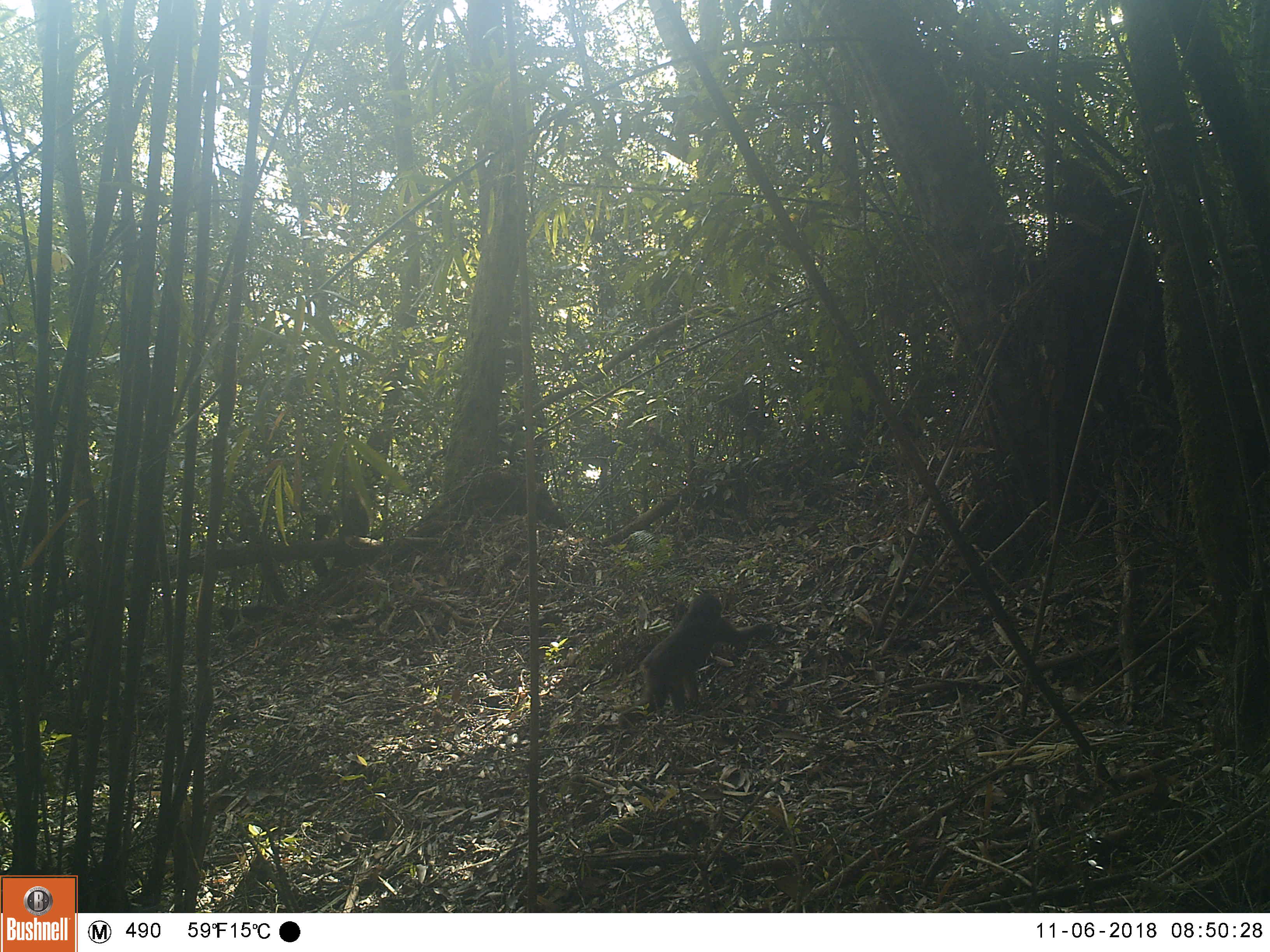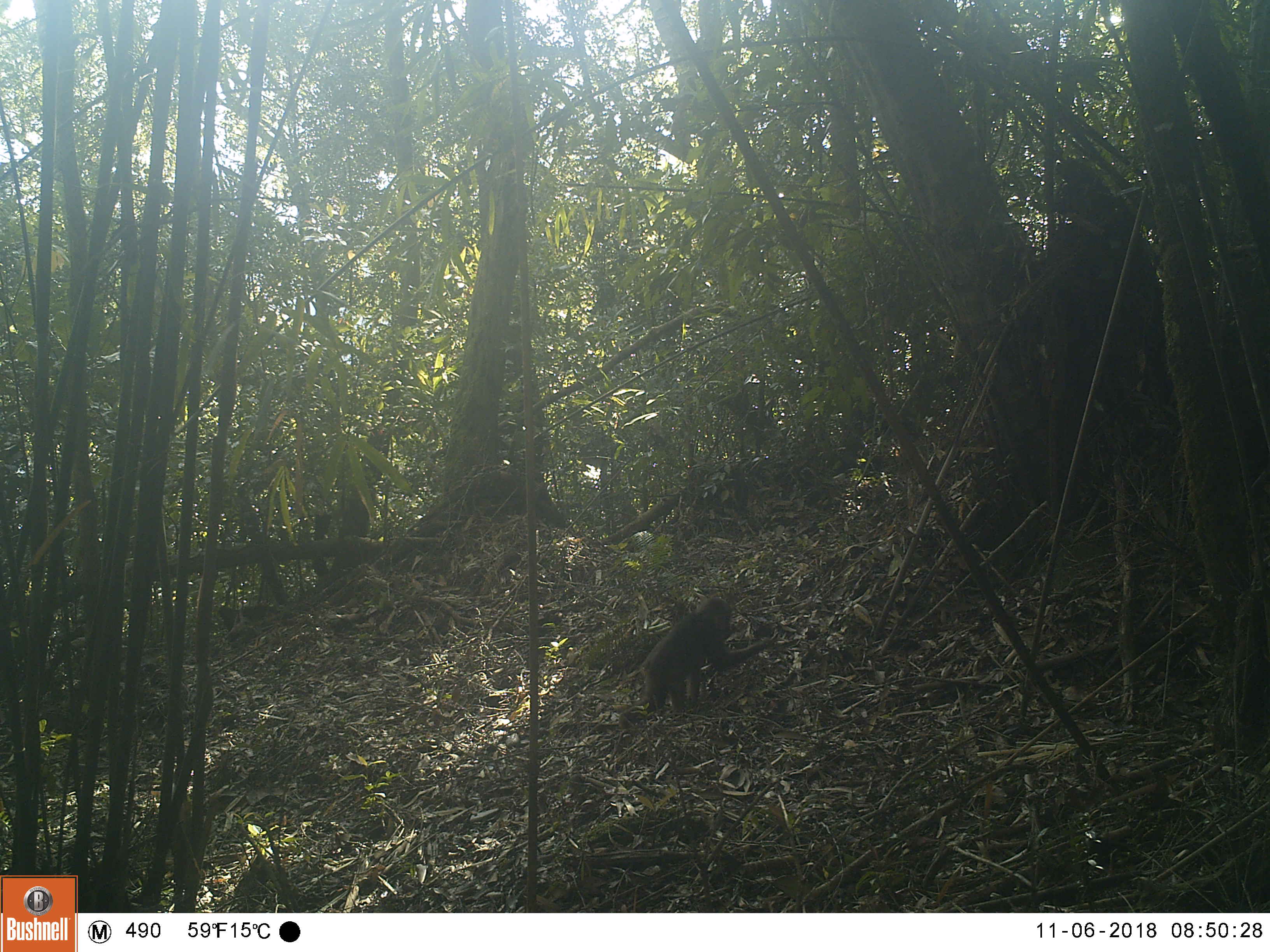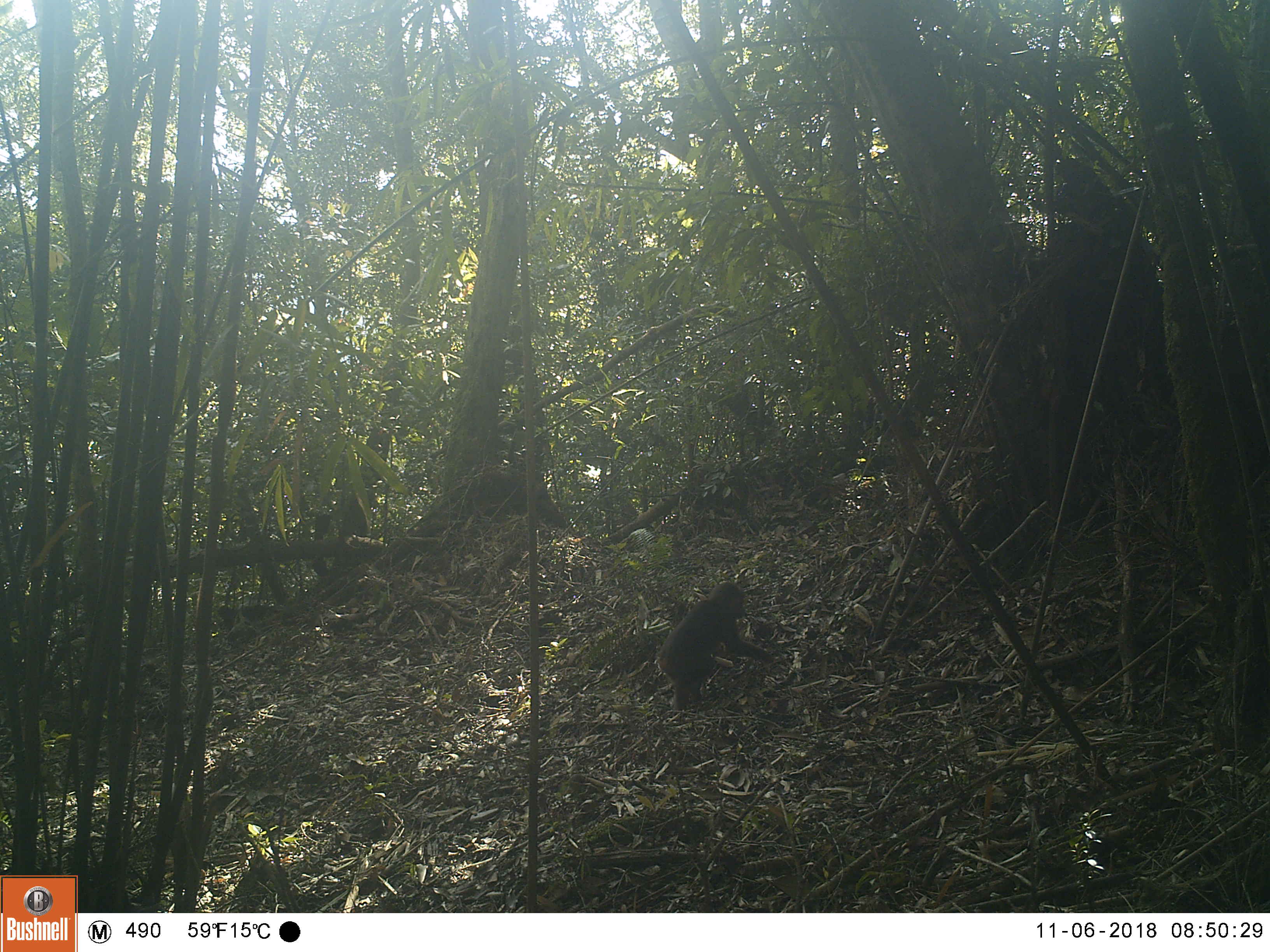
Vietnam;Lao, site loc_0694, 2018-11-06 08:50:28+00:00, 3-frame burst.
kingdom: Animalia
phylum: Chordata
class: Mammalia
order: Primates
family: Cercopithecidae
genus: Macaca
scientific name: Macaca arctoides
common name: stump-tailed macaque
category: stump tailed macaque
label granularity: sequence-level